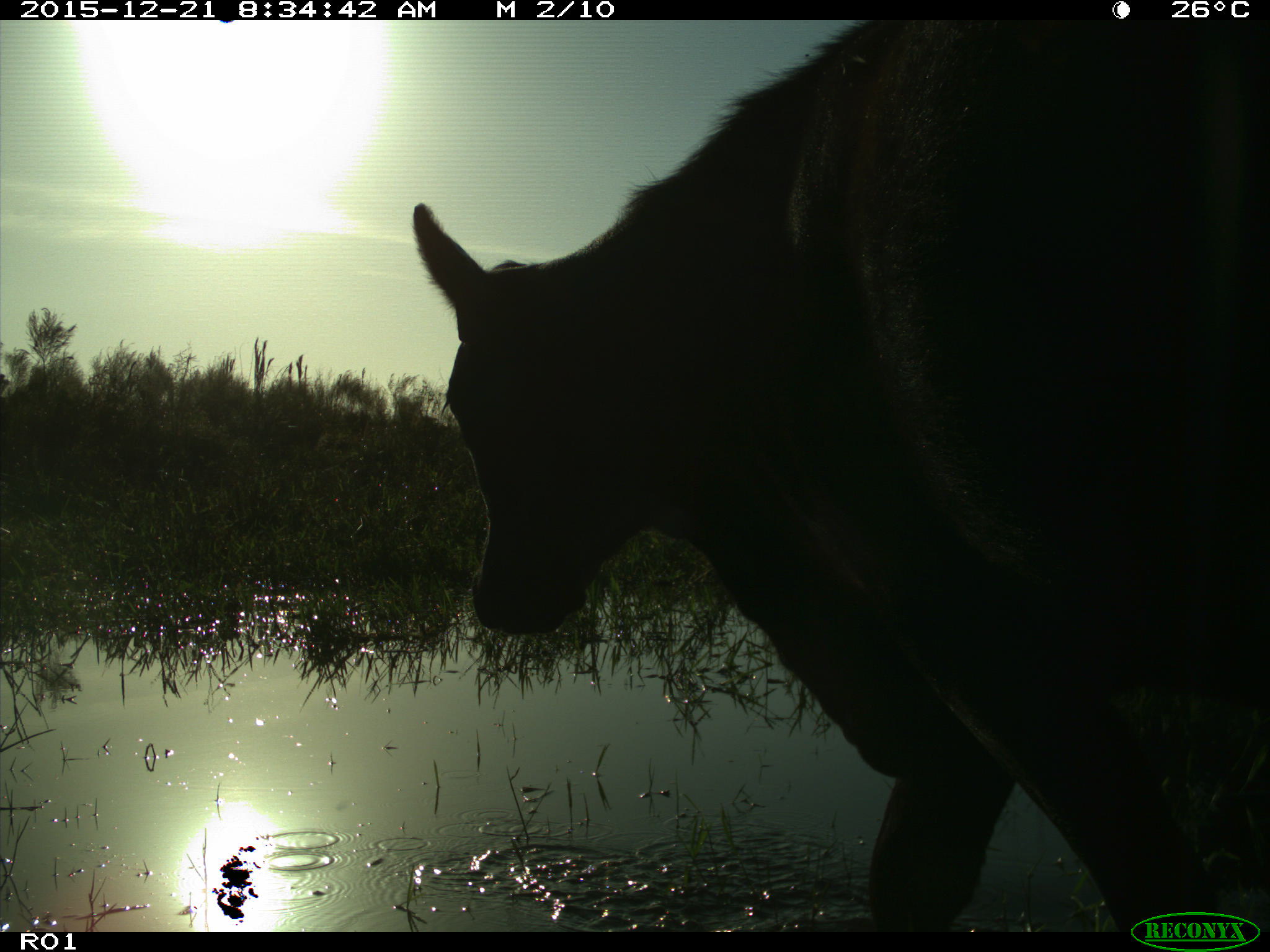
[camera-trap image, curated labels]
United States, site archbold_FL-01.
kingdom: Animalia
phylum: Chordata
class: Mammalia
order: Artiodactyla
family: Bovidae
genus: Bos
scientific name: Bos taurus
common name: domestic cow